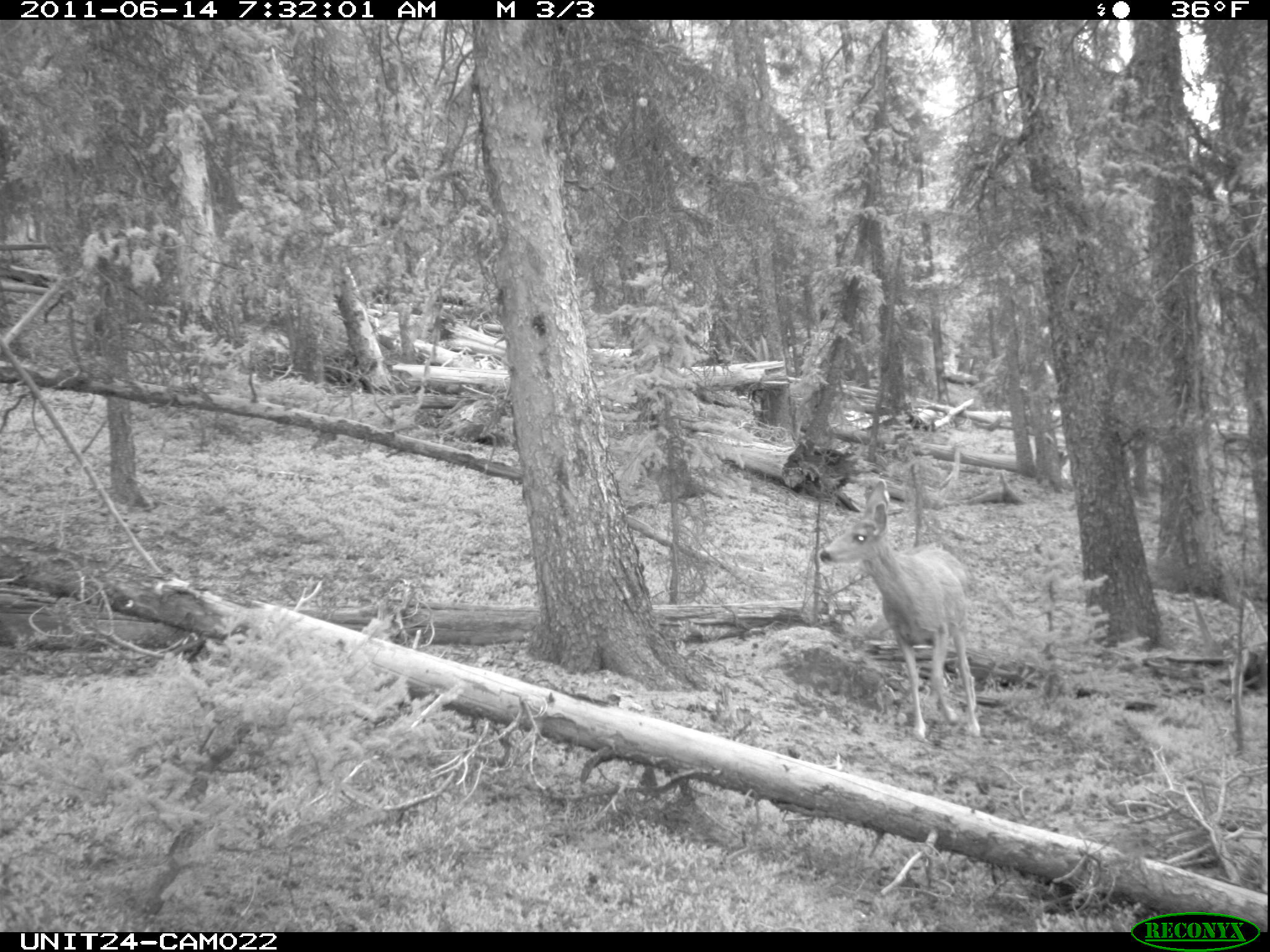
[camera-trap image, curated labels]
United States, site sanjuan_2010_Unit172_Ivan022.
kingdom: Animalia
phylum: Chordata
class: Mammalia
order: Artiodactyla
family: Cervidae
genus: Odocoileus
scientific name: Odocoileus hemionus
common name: mule deer